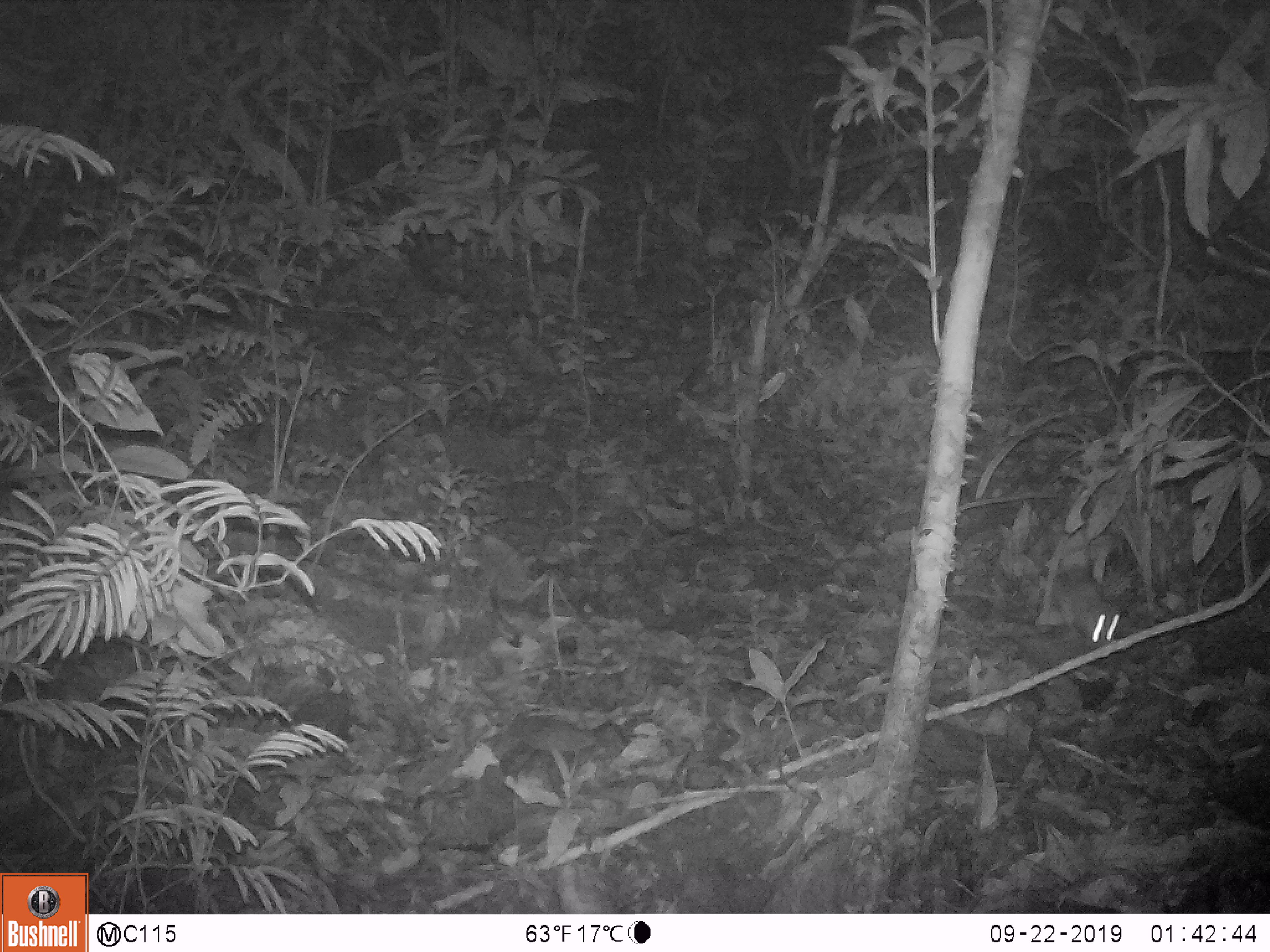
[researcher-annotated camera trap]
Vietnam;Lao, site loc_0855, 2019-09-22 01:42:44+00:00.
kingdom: Animalia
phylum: Chordata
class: Mammalia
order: Rodentia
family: Muridae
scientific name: Muridae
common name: old-world mice and rats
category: unidentified murid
Unidentified murid (old-world mice and rats) (Muridae). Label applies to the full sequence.